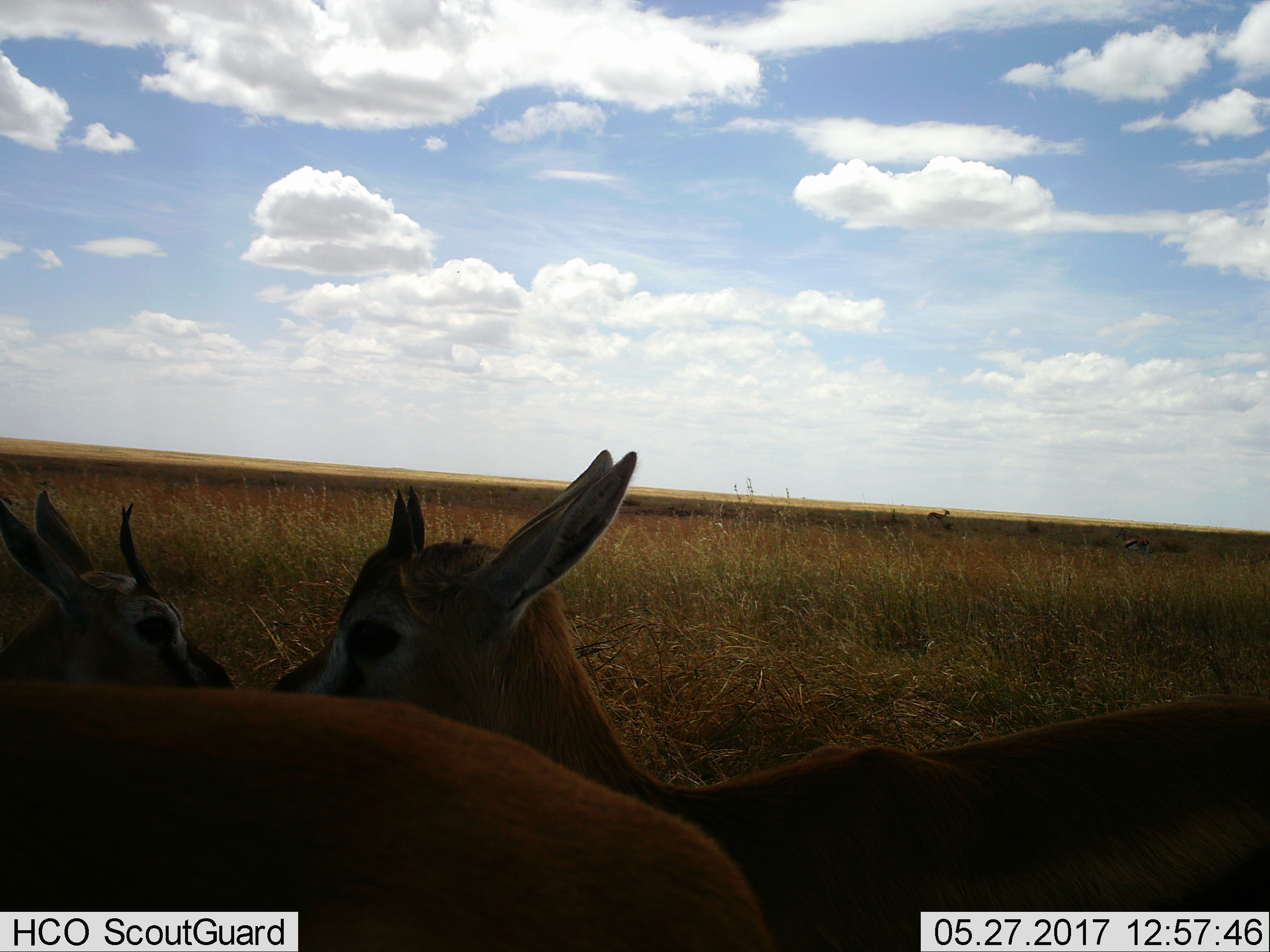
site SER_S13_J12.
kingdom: Animalia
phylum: Chordata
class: Mammalia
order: Artiodactyla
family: Bovidae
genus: Eudorcas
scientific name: Eudorcas thomsonii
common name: thomson's gazelle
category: gazellethomsons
Gazellethomsons (thomson's gazelle) (Eudorcas thomsonii), count 4. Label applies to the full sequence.